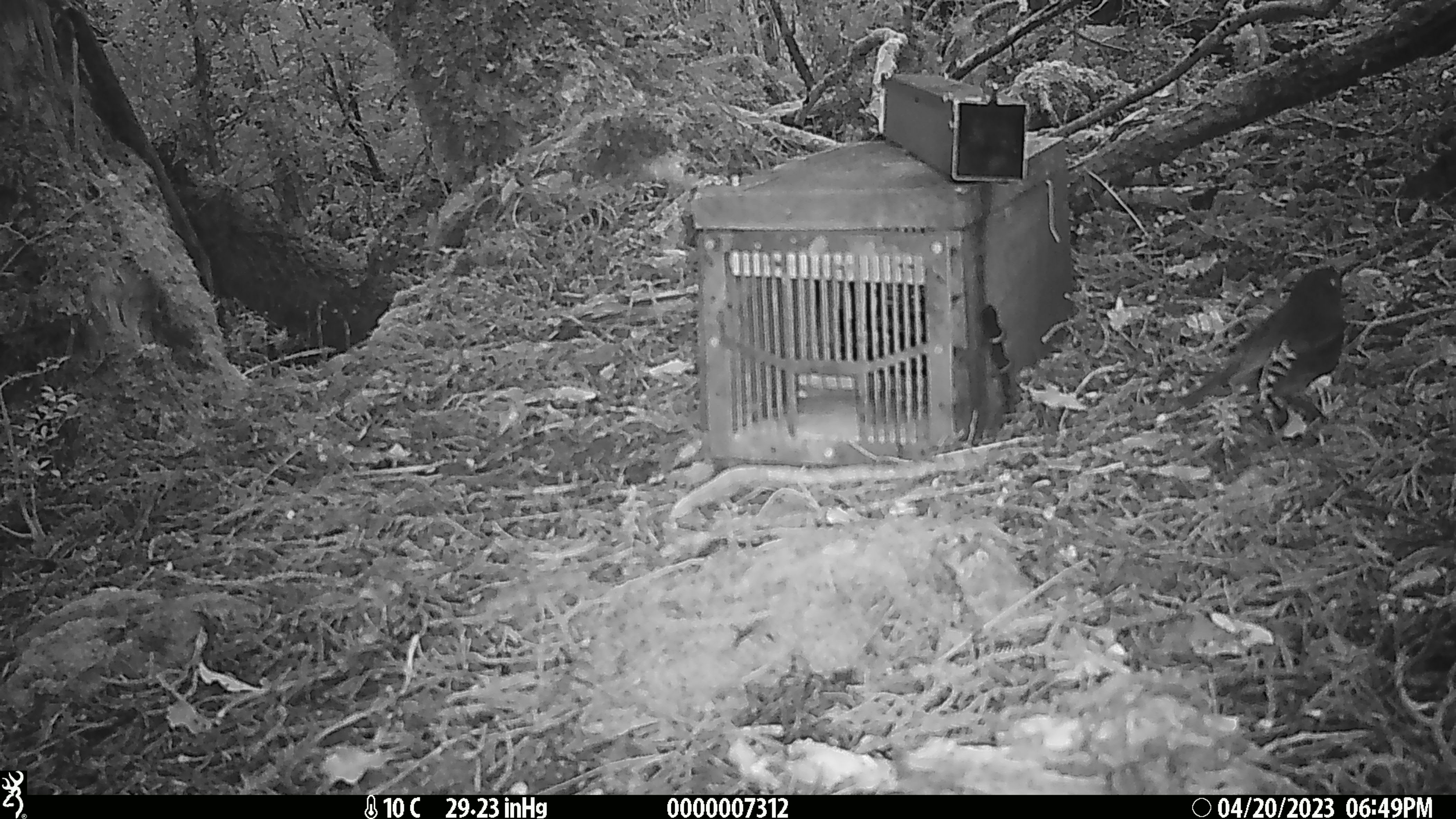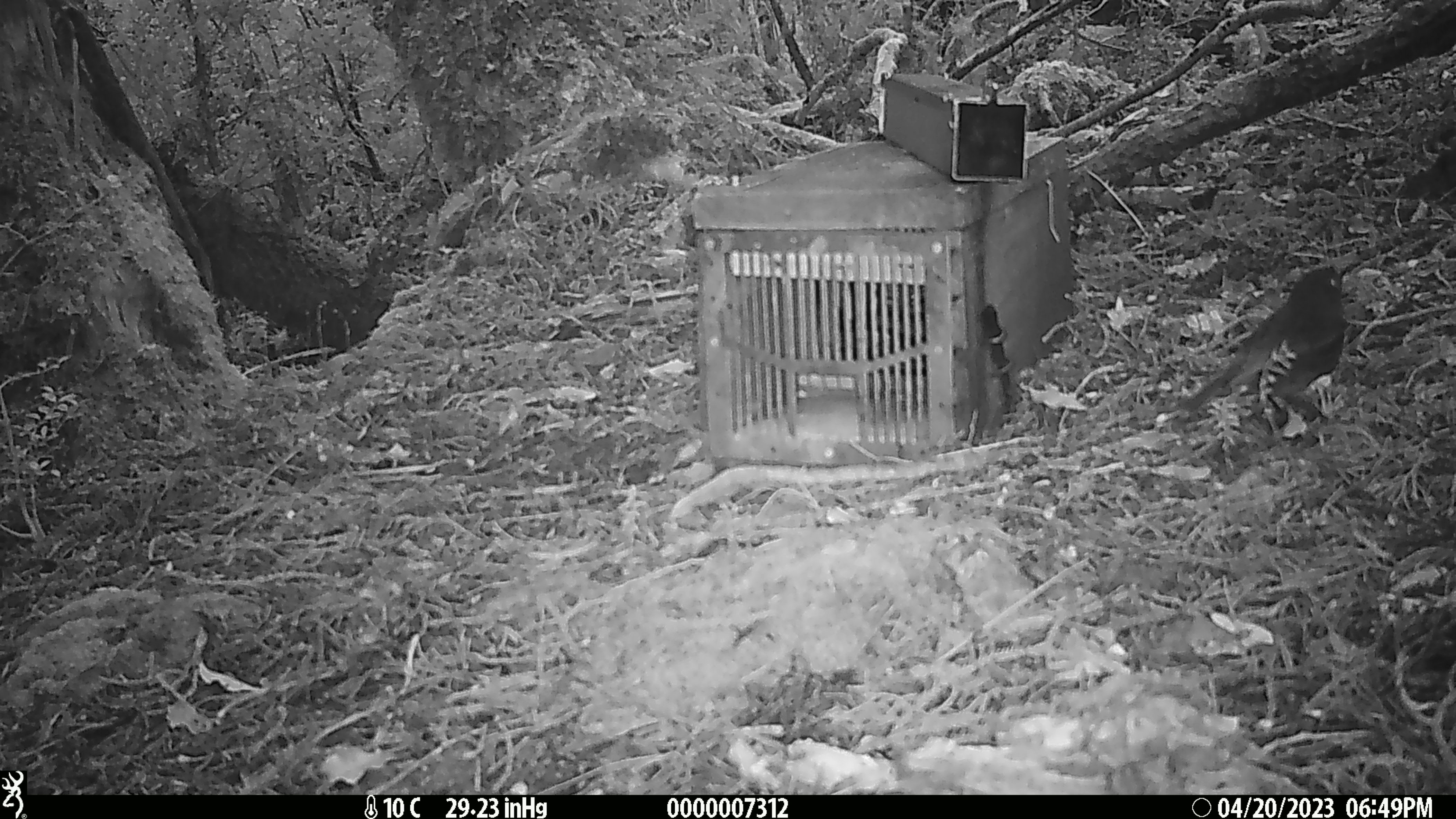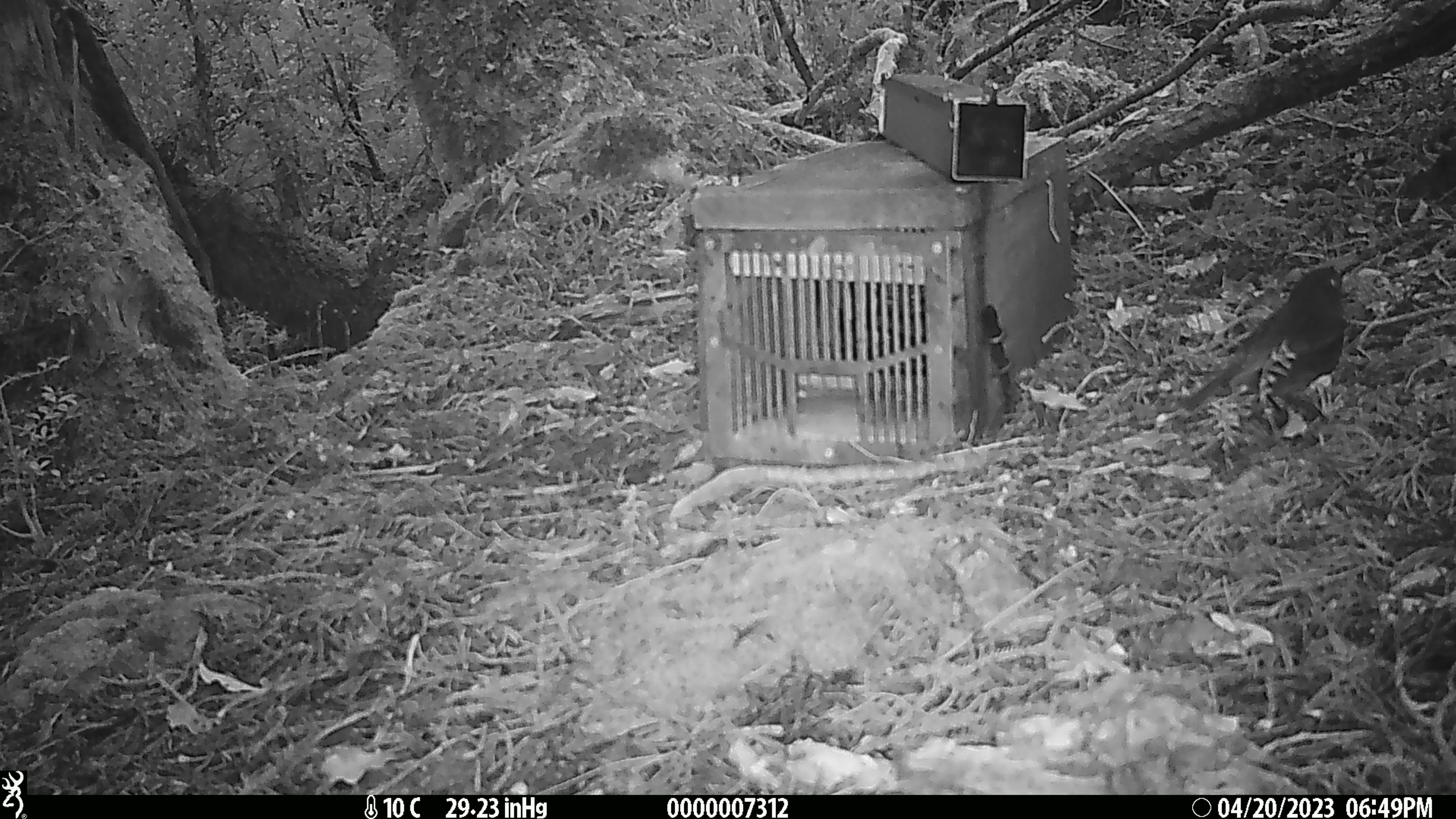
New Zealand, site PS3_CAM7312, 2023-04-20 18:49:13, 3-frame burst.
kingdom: Animalia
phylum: Chordata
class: Aves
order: Passeriformes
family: Petroicidae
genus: Petroica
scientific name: Petroica australis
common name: new zealand robin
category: robin